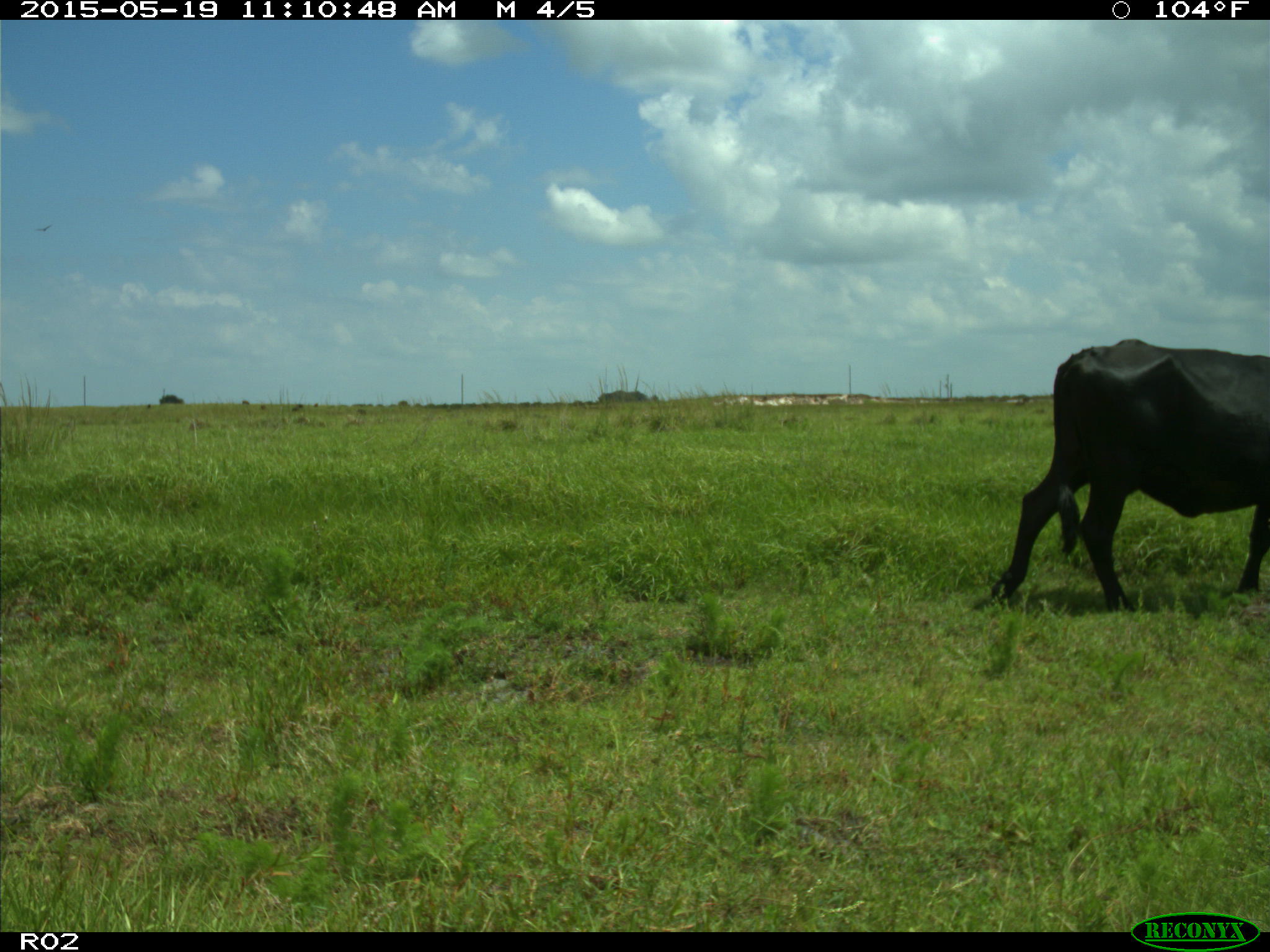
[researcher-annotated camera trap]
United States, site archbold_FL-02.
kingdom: Animalia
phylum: Chordata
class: Mammalia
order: Artiodactyla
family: Bovidae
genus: Bos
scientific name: Bos taurus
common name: domestic cow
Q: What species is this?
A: Bos taurus (domestic cow).